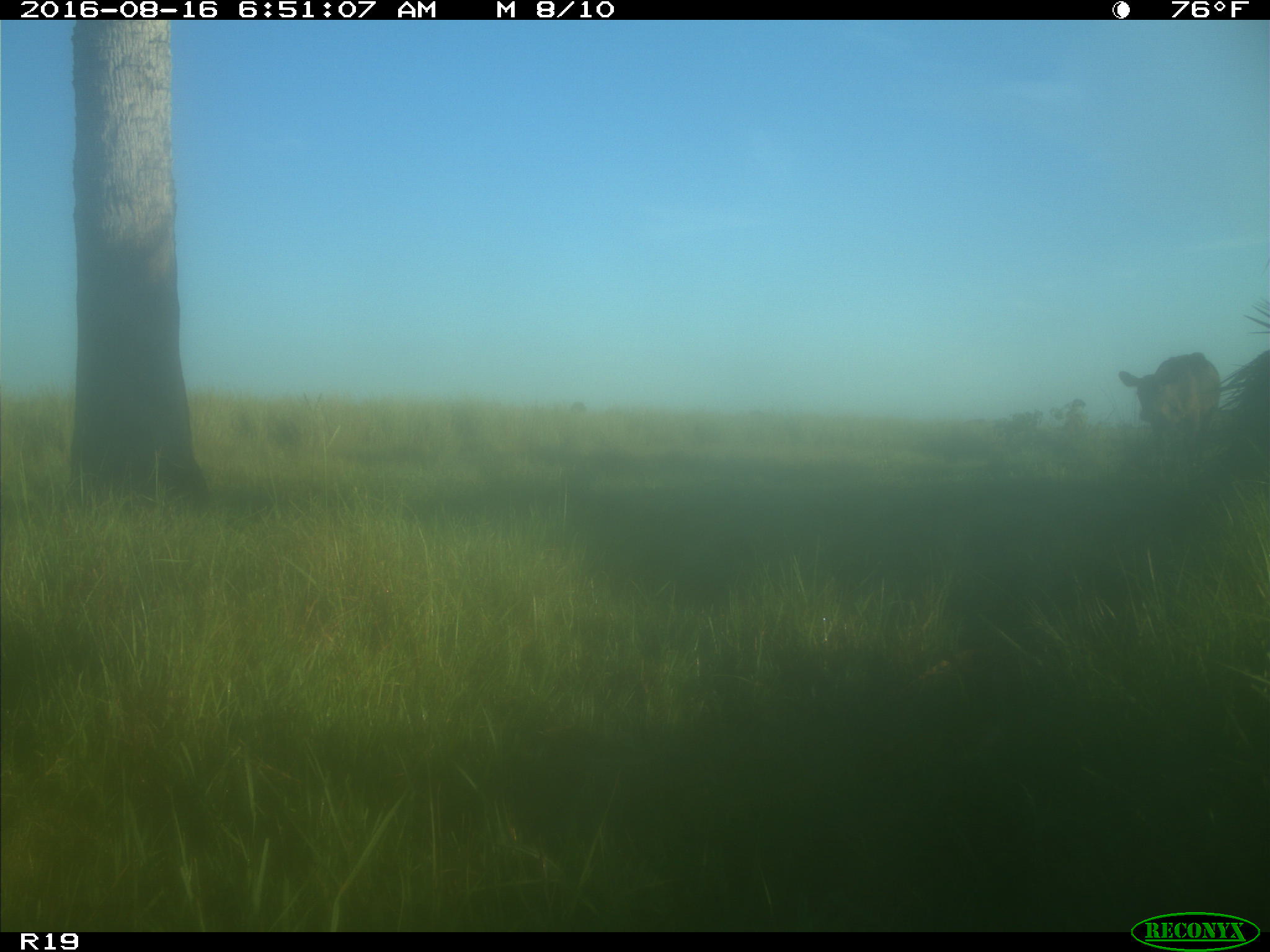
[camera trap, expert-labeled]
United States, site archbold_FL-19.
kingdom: Animalia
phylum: Chordata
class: Mammalia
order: Artiodactyla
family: Bovidae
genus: Bos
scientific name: Bos taurus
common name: domestic cow